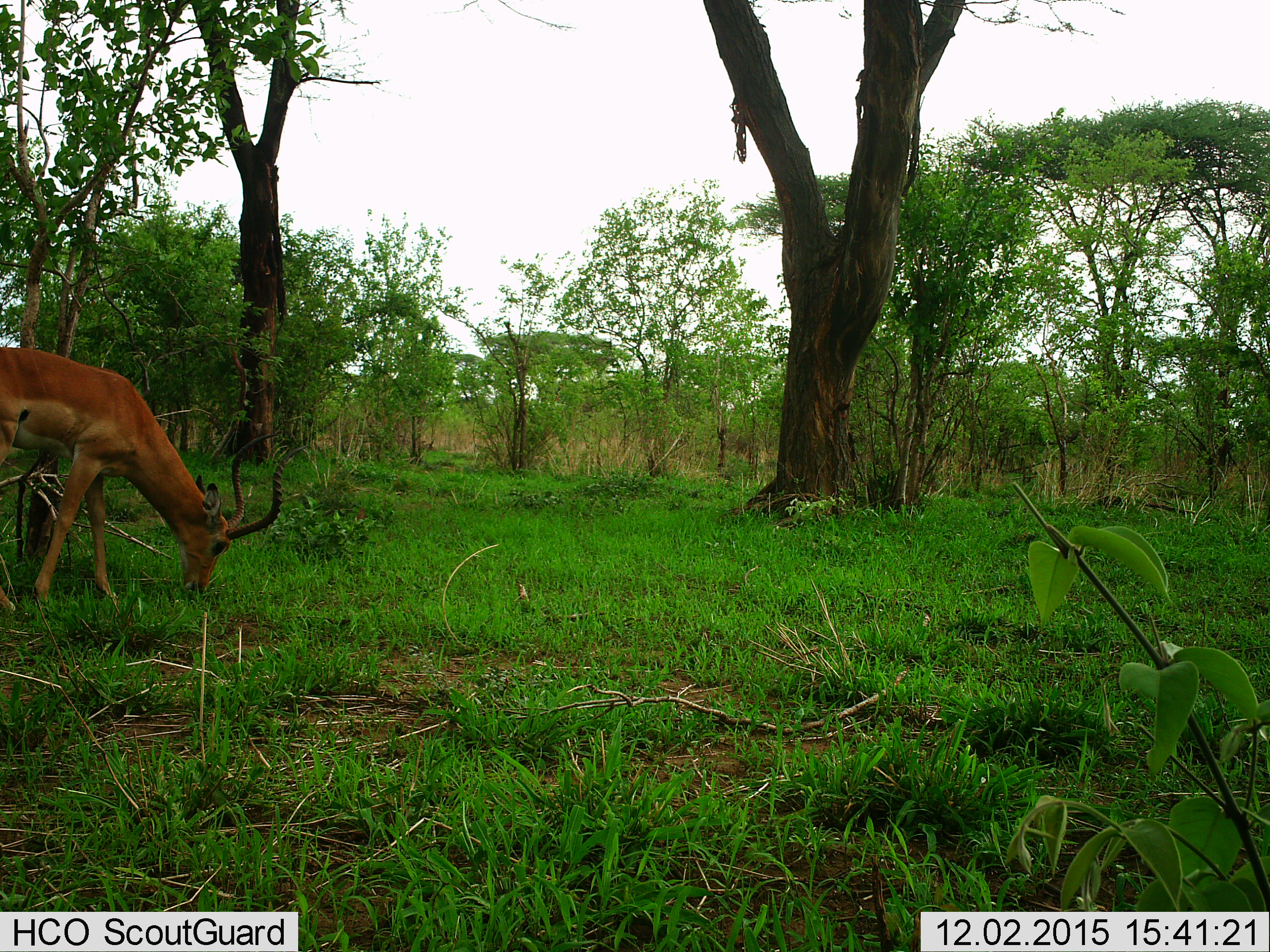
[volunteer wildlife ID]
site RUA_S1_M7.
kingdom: Animalia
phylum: Chordata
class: Mammalia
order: Artiodactyla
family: Bovidae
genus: Aepyceros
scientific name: Aepyceros melampus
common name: impala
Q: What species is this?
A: Impala (Aepyceros melampus).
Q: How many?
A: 1.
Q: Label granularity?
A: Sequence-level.